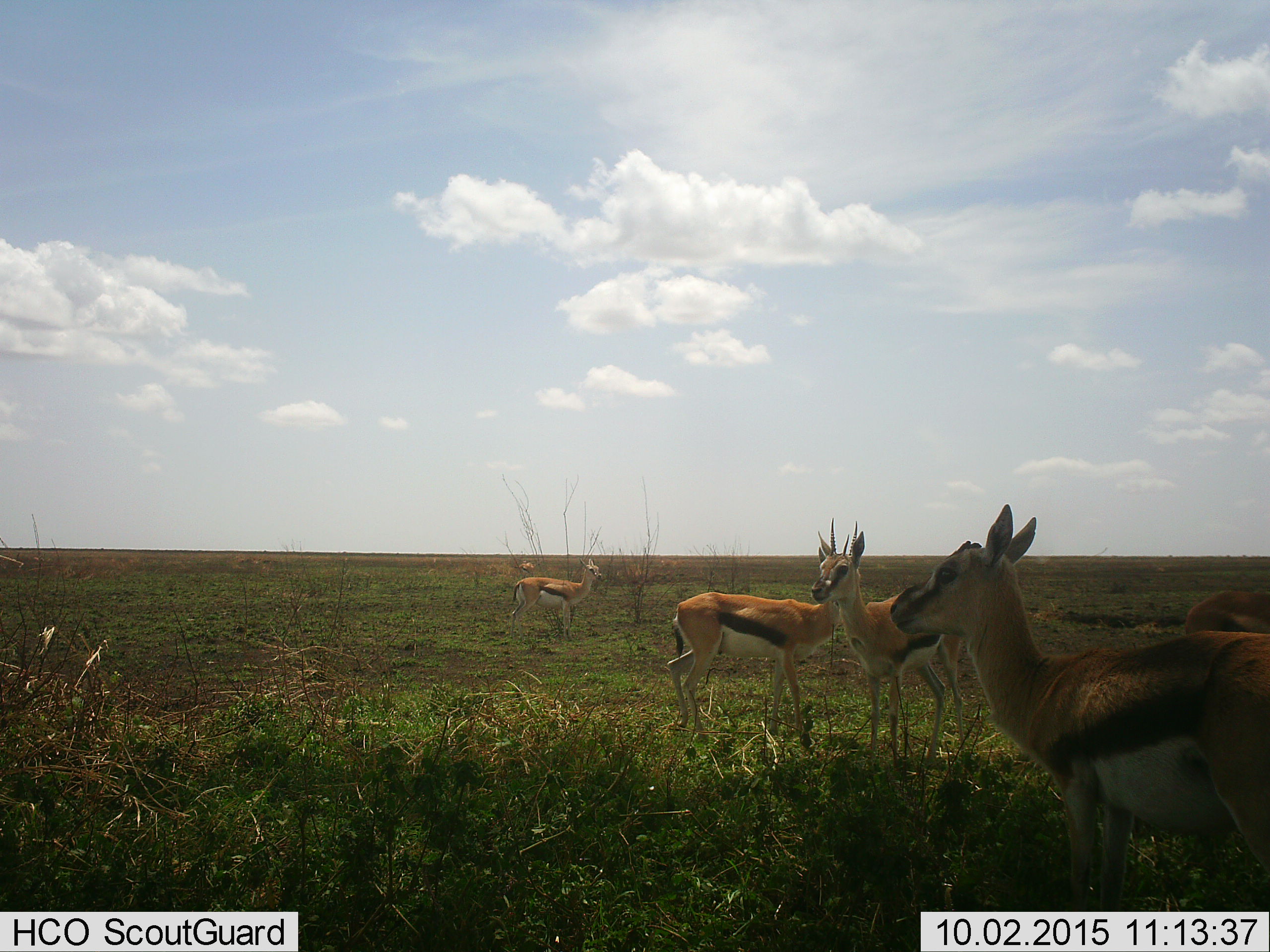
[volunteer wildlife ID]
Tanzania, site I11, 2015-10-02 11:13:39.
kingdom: Animalia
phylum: Chordata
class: Mammalia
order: Artiodactyla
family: Bovidae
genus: Eudorcas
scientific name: Eudorcas thomsonii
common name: thomson's gazelle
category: gazellethomsons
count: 6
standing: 90%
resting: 0%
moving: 30%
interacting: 0%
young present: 10%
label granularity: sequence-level